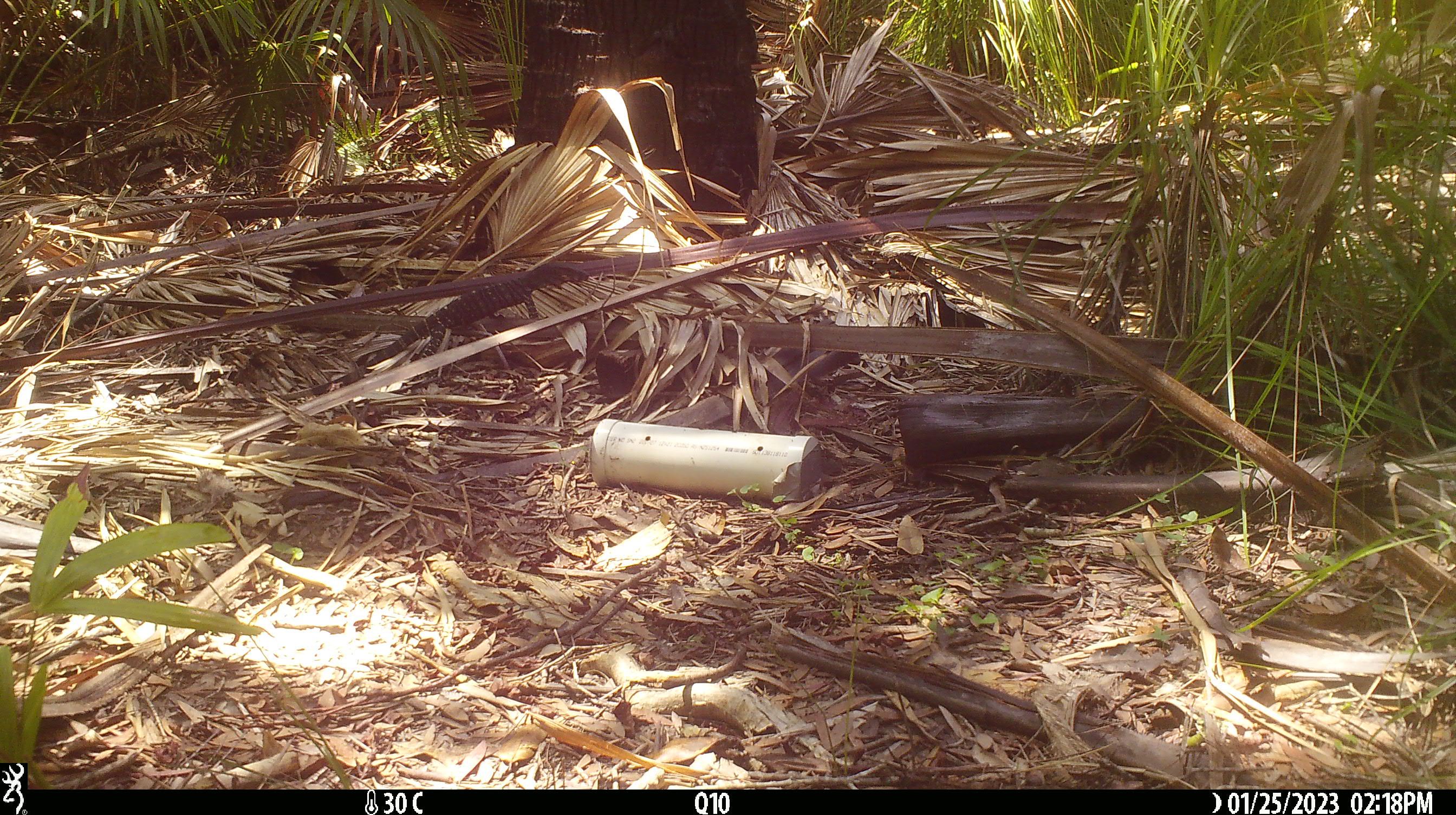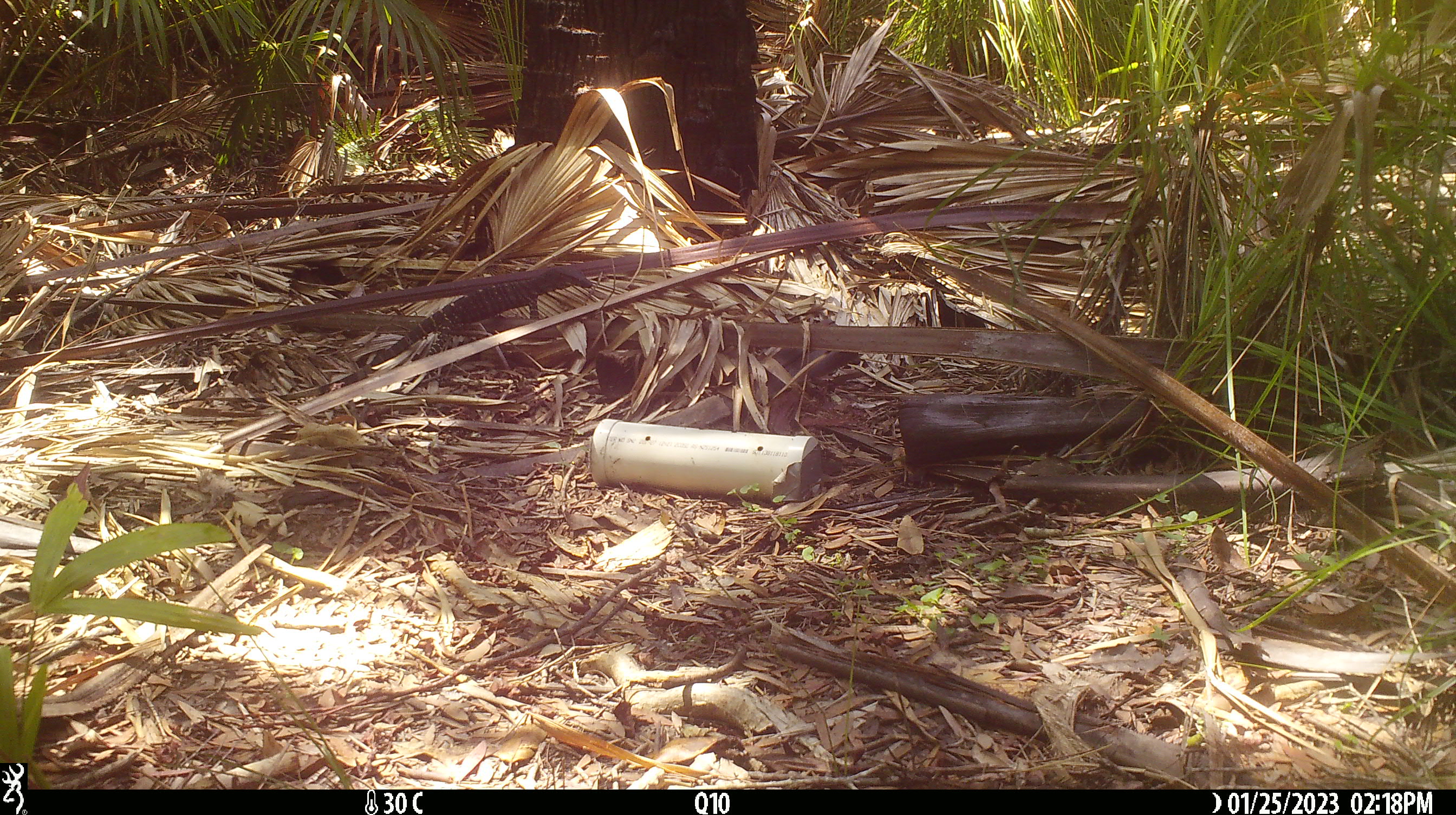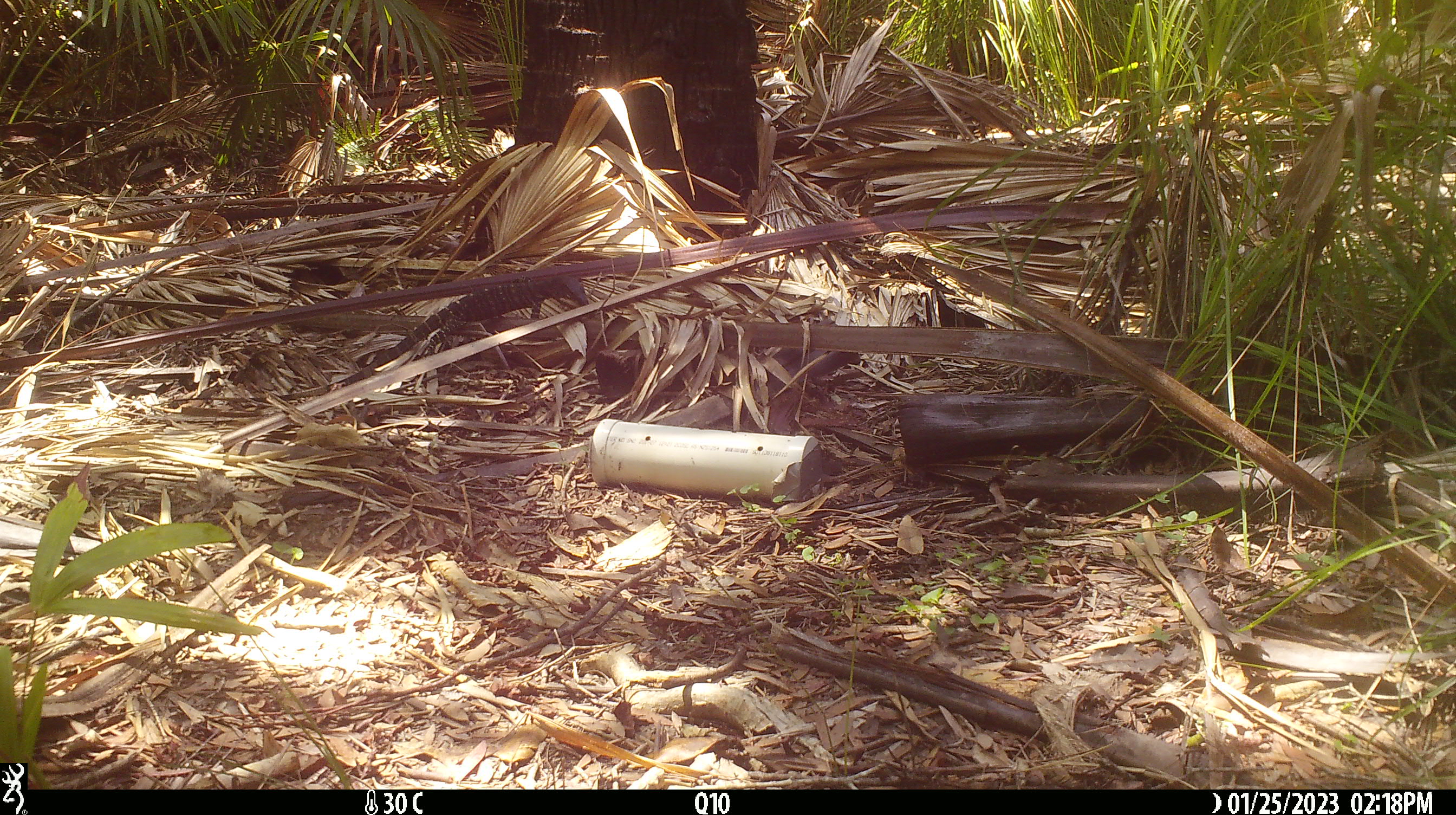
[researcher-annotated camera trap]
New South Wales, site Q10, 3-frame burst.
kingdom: Animalia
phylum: Chordata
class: Reptilia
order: Squamata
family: Varanidae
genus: Varanus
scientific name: Varanus varius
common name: lace monitor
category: goanna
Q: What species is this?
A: Goanna (lace monitor) (Varanus varius).